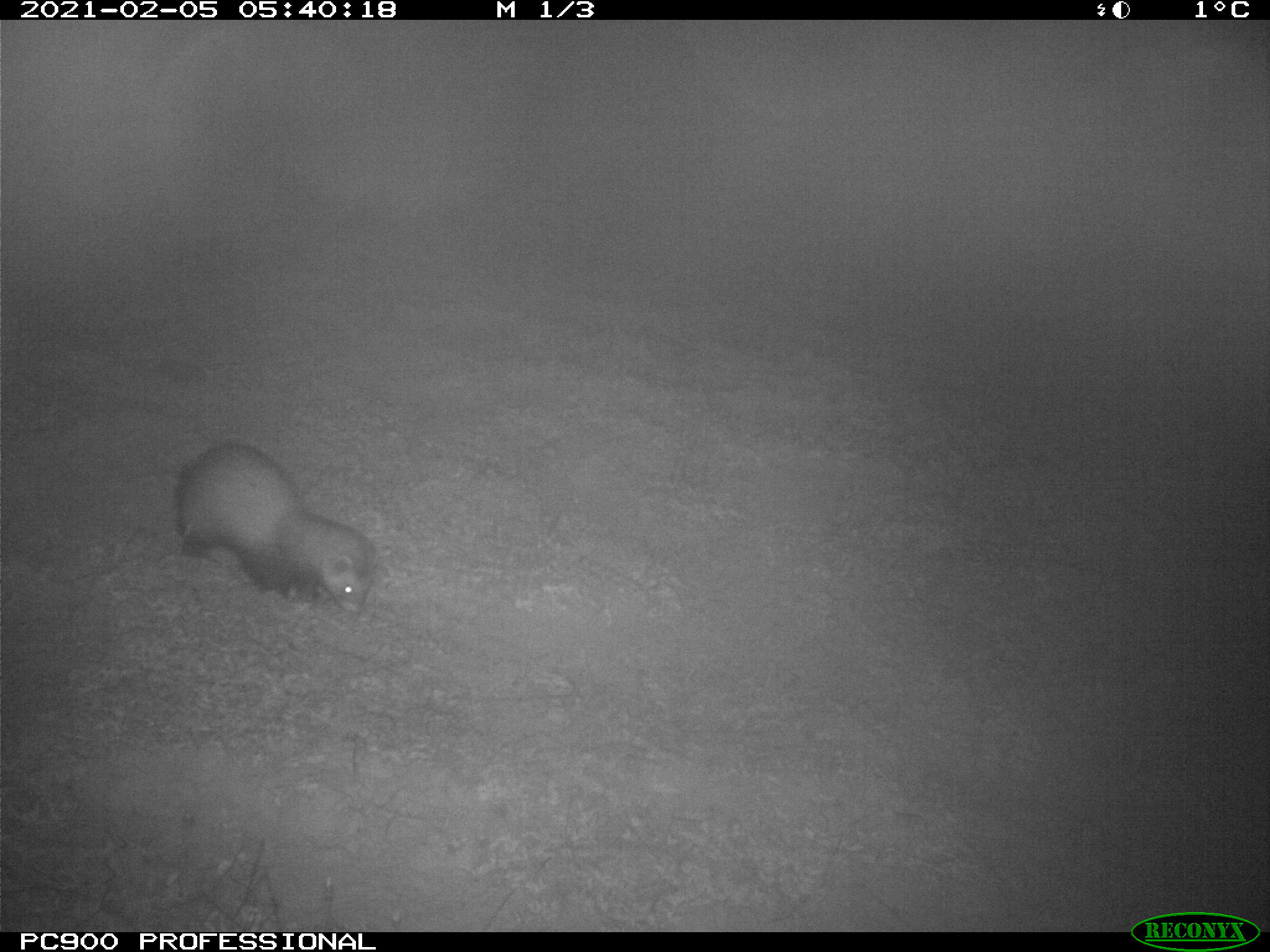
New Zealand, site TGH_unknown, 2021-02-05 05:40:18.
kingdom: Animalia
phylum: Chordata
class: Mammalia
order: Carnivora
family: Mustelidae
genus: Mustela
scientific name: Mustela furo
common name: ferret